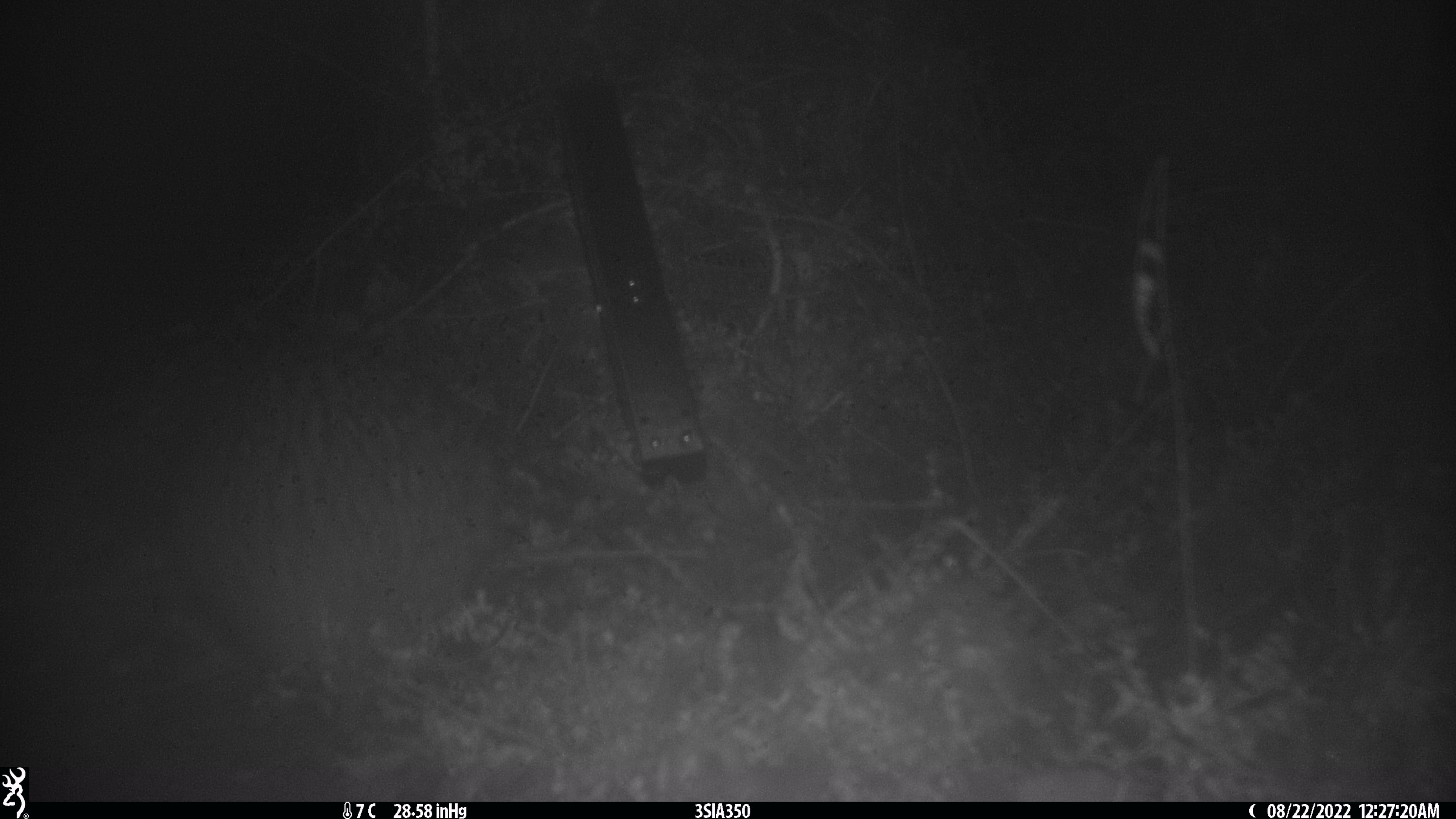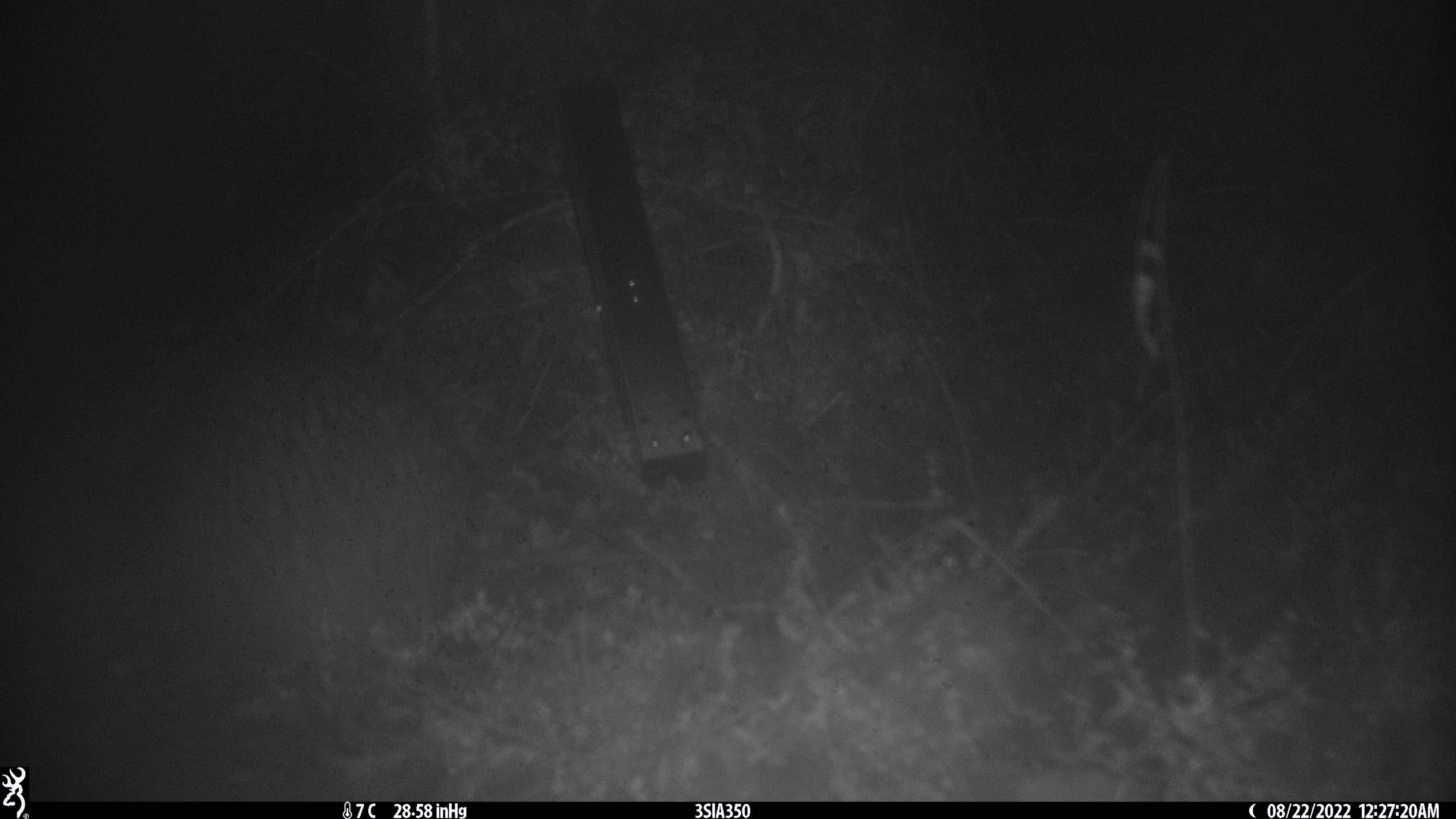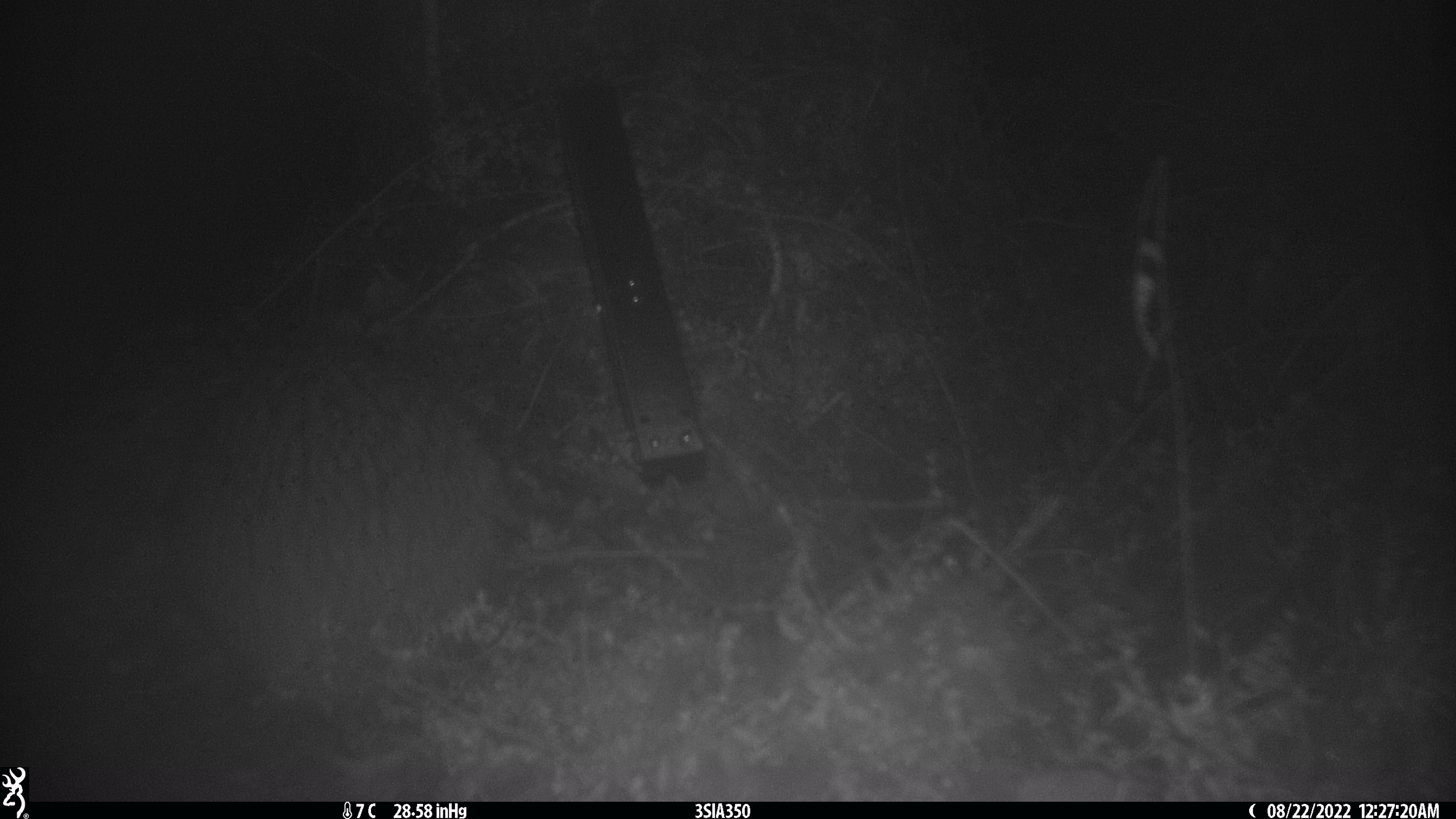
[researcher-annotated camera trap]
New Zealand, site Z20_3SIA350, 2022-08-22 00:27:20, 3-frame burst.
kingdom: Animalia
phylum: Chordata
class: Aves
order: Apterygiformes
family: Apterygidae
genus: Apteryx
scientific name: Apteryx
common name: kiwi